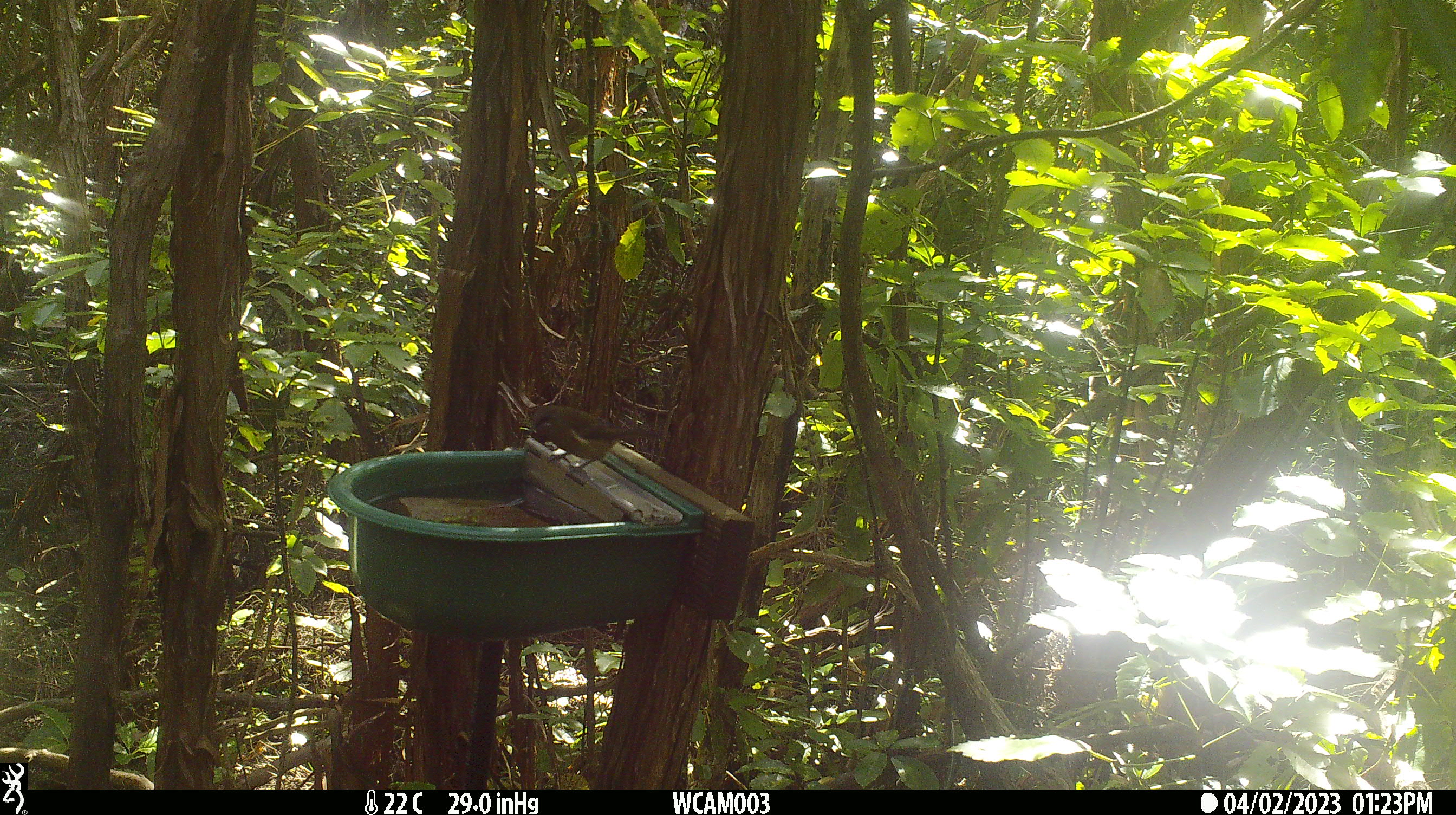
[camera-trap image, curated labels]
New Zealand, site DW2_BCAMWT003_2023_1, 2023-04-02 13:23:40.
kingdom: Animalia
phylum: Chordata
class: Aves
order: Passeriformes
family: Meliphagidae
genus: Anthornis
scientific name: Anthornis melanura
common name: new zealand bellbird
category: bellbird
Bellbird (new zealand bellbird) (Anthornis melanura).